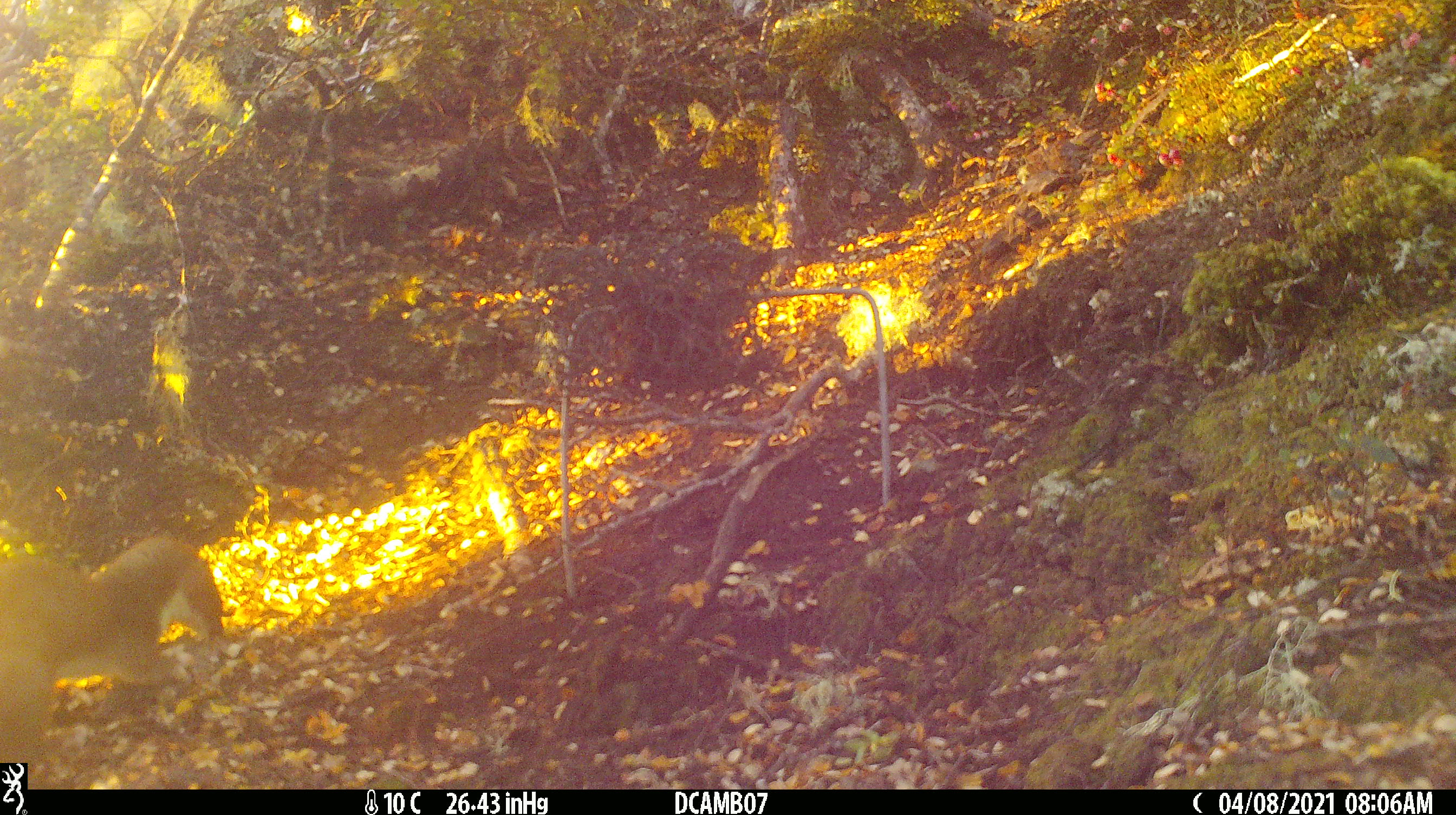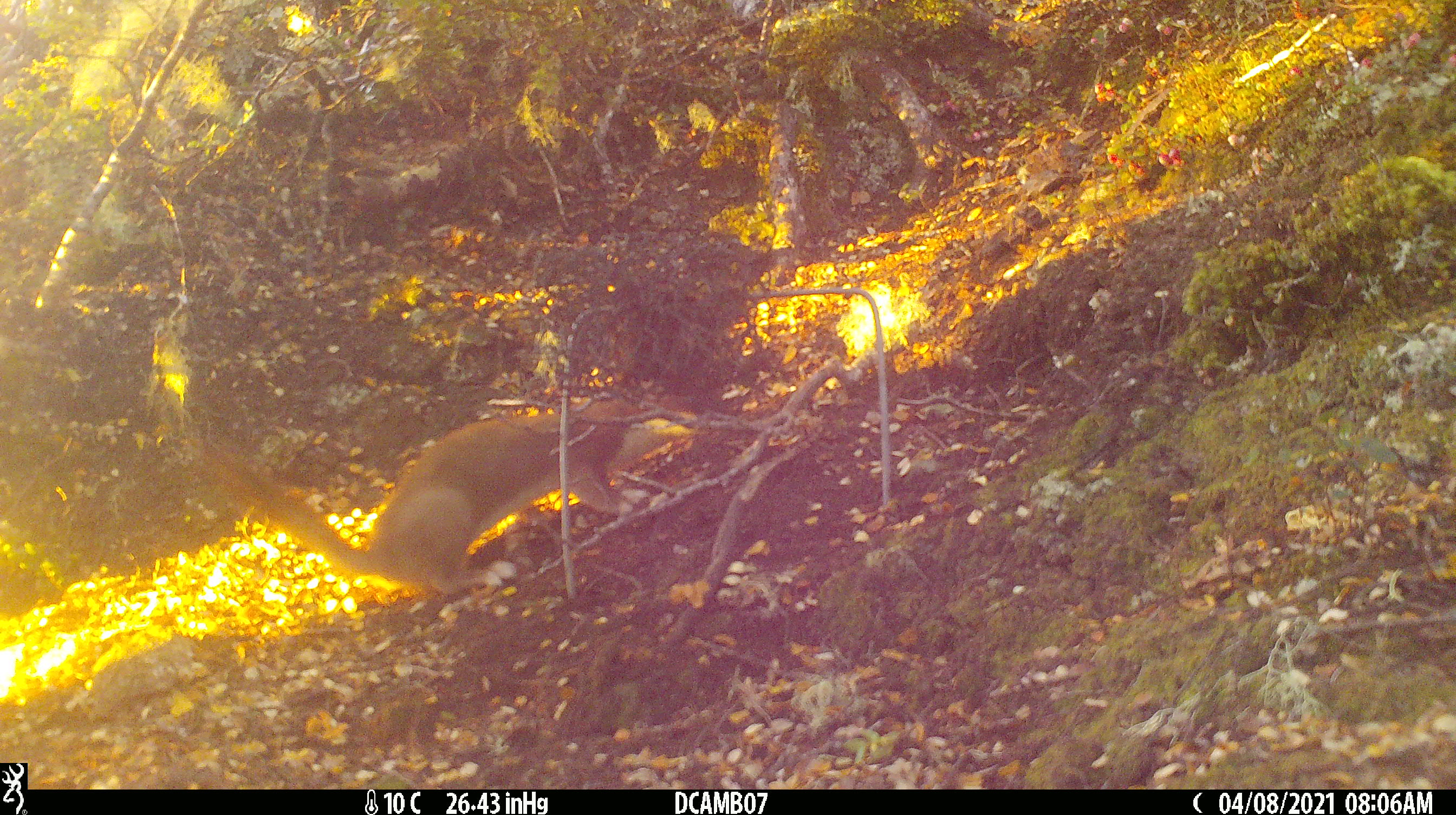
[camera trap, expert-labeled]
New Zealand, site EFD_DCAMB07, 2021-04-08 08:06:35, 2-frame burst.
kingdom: Animalia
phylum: Chordata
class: Mammalia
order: Carnivora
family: Mustelidae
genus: Mustela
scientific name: Mustela erminea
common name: stoat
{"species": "stoat (Mustela erminea)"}